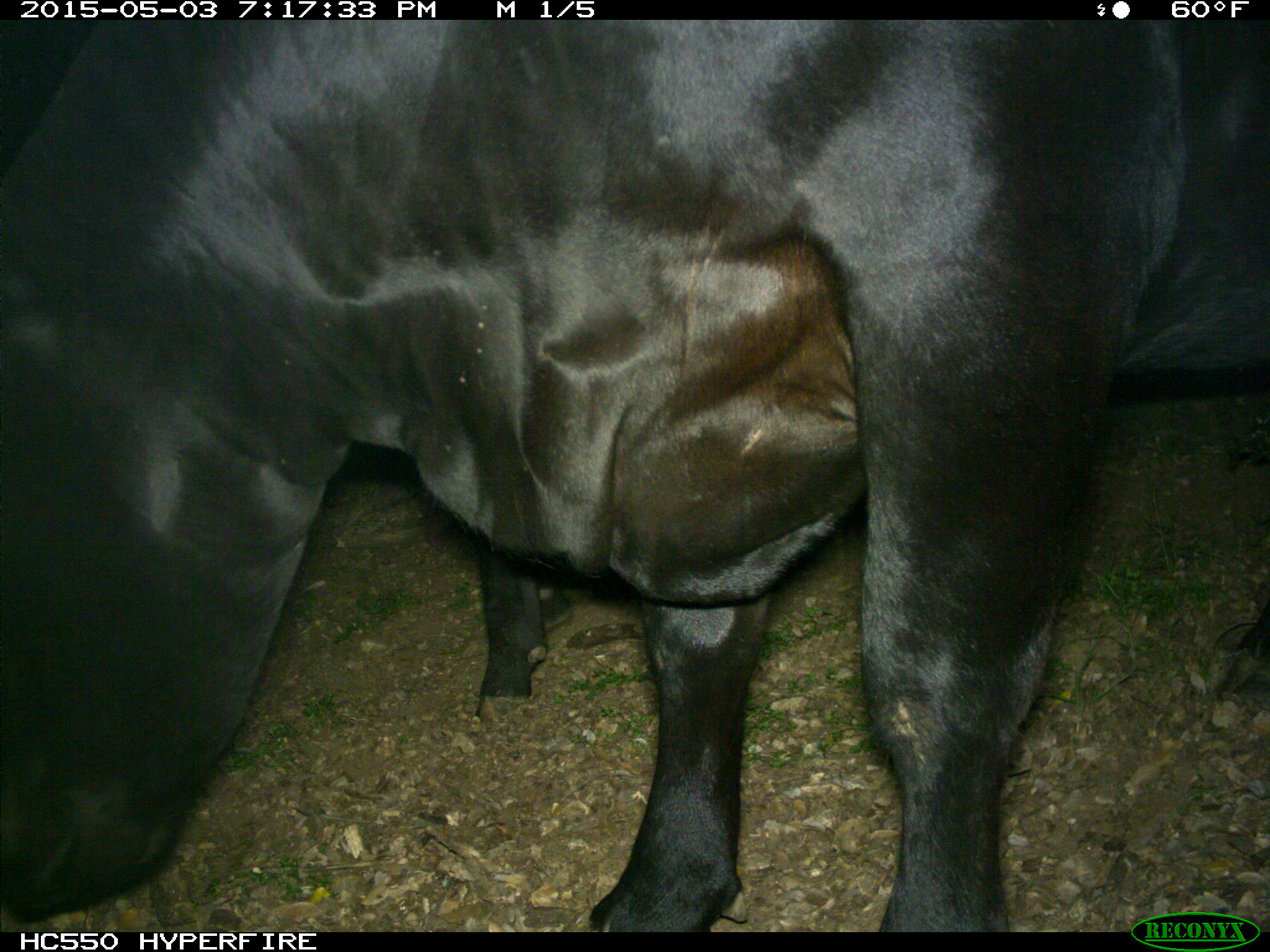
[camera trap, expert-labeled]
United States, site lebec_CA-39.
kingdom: Animalia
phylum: Chordata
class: Mammalia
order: Artiodactyla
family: Bovidae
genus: Bos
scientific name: Bos taurus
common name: domestic cow